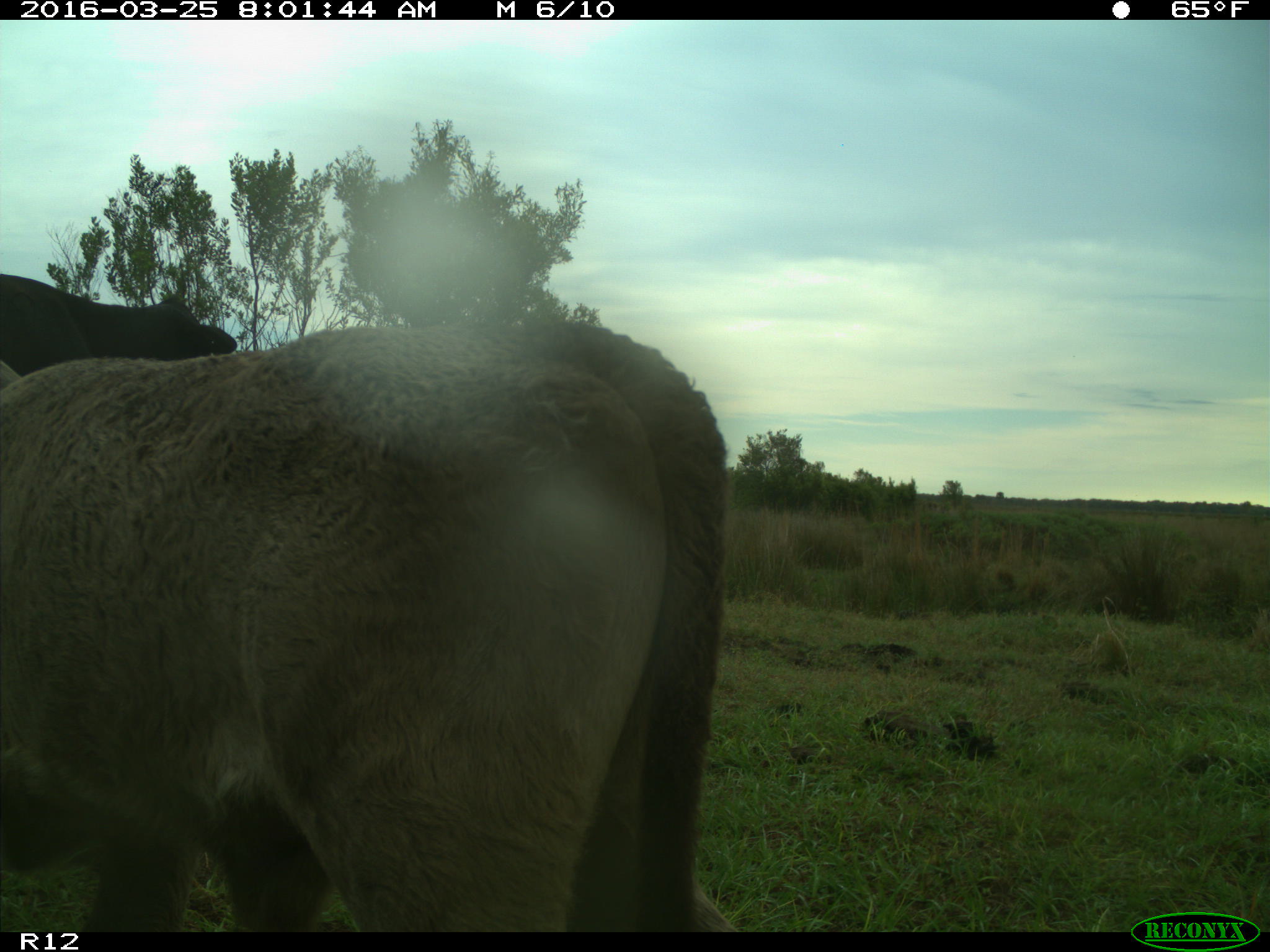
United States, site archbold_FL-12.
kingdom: Animalia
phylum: Chordata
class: Mammalia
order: Artiodactyla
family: Bovidae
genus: Bos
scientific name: Bos taurus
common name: domestic cow